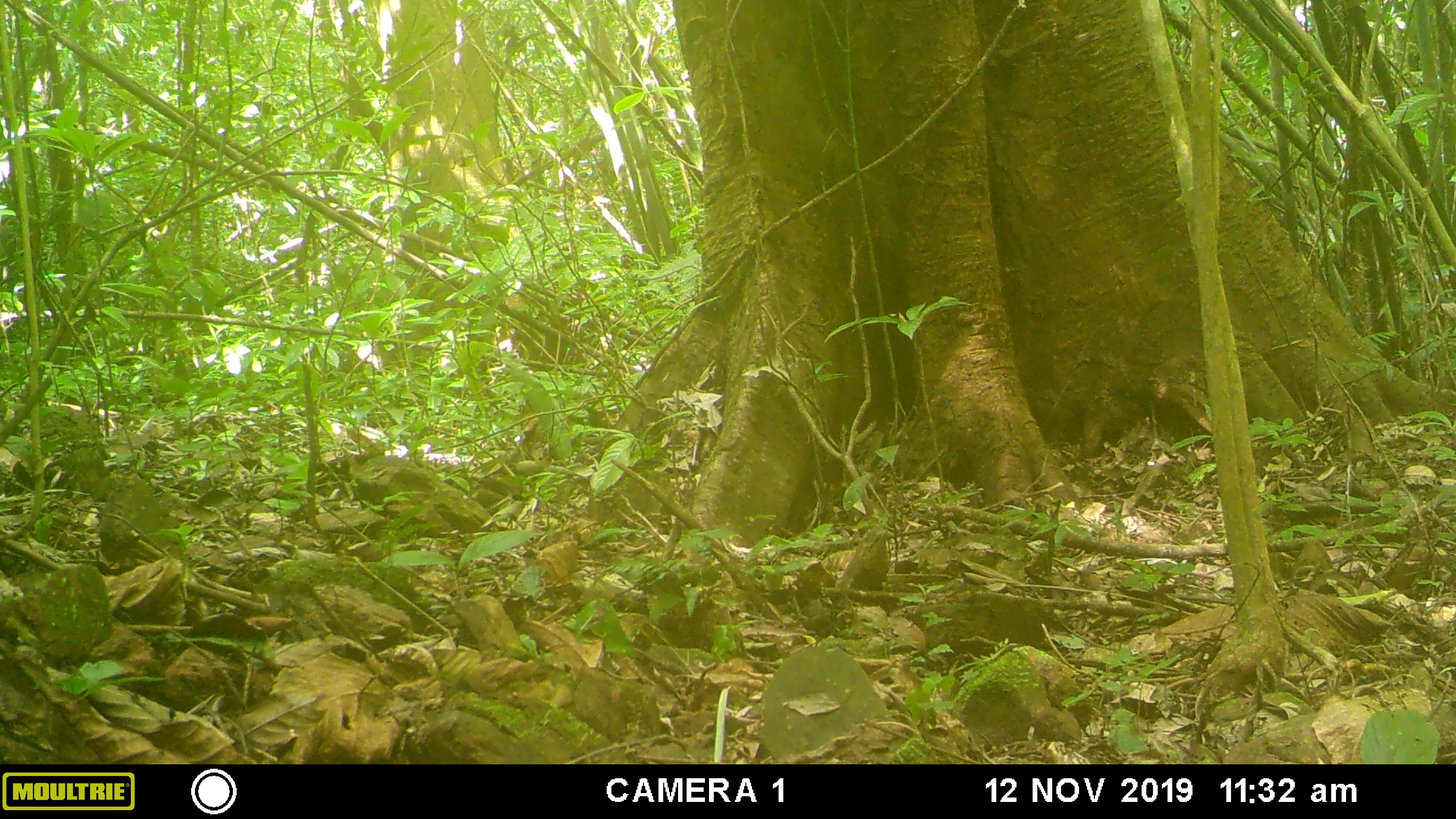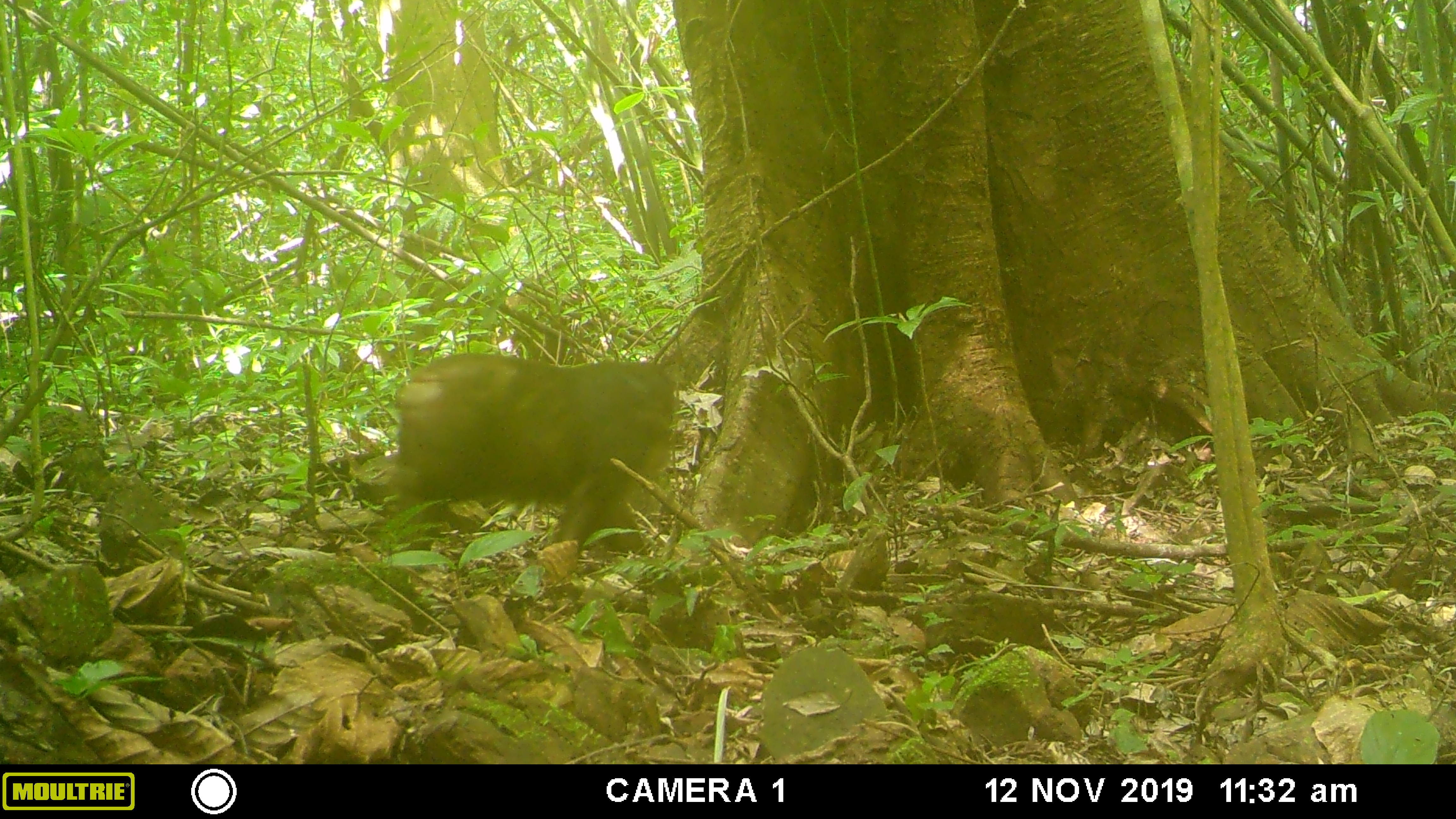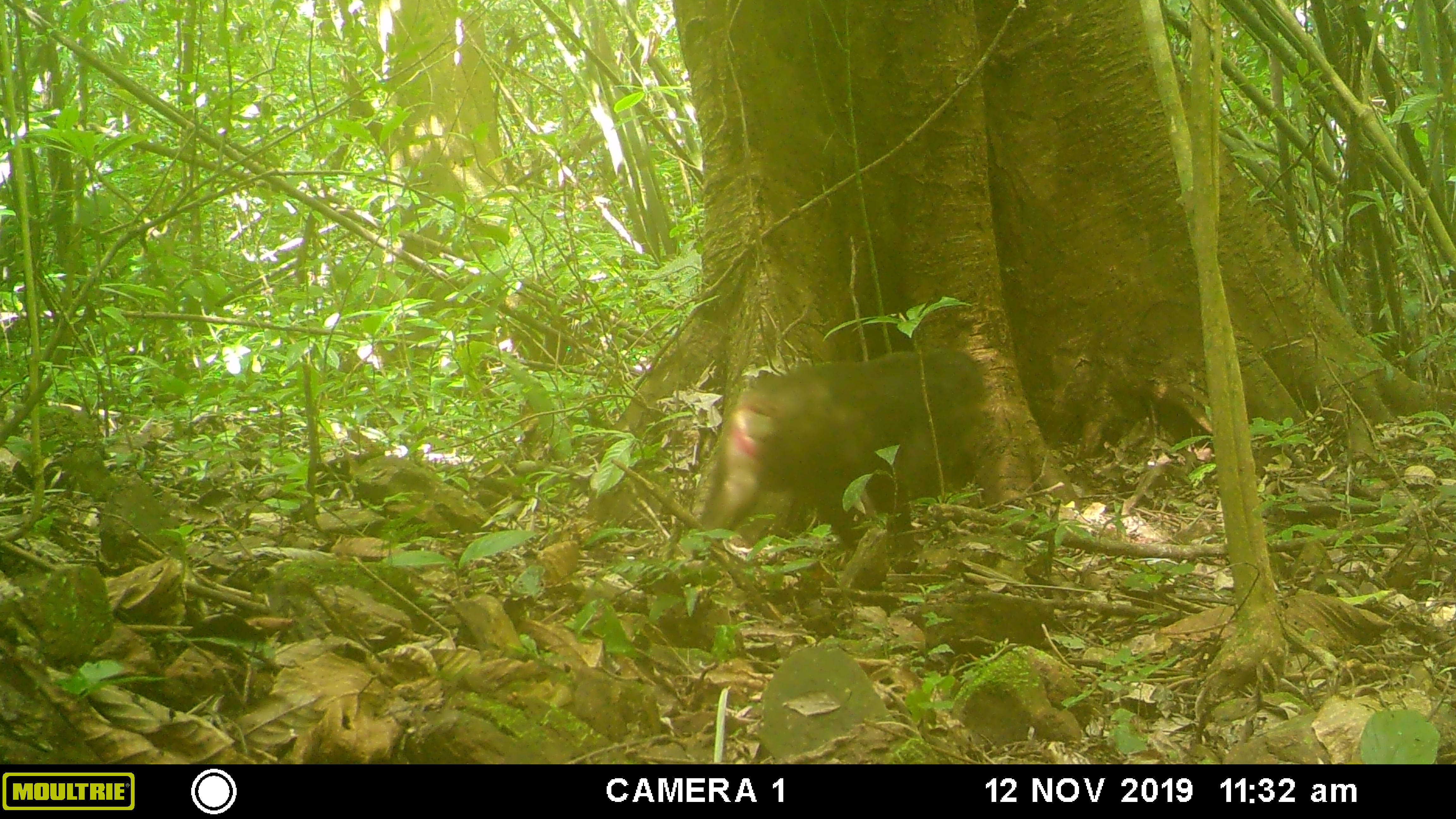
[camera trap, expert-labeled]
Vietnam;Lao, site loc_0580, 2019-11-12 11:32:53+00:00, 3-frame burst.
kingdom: Animalia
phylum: Chordata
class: Mammalia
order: Primates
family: Cercopithecidae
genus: Macaca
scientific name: Macaca arctoides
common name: stump-tailed macaque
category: stump tailed macaque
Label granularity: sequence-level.